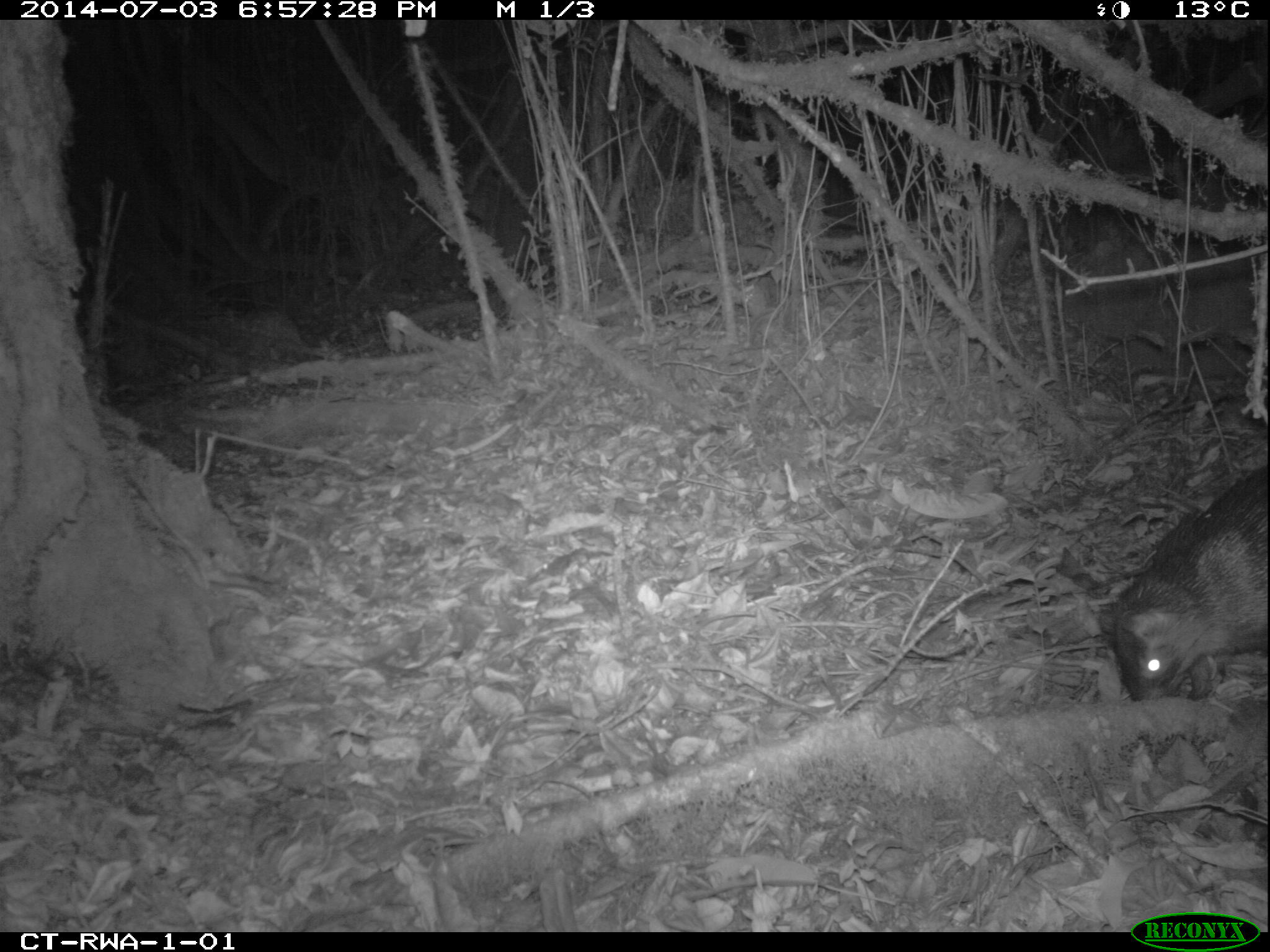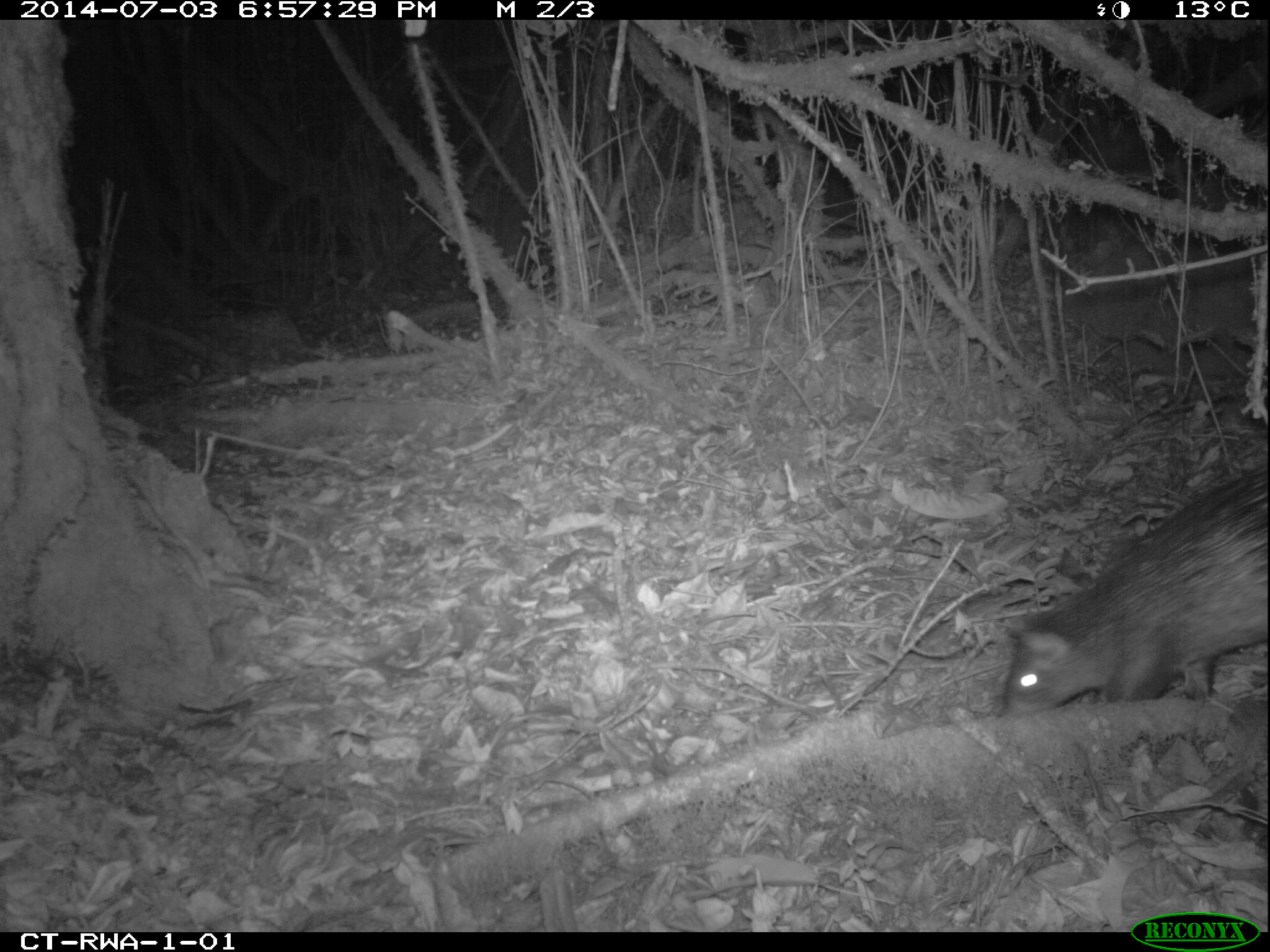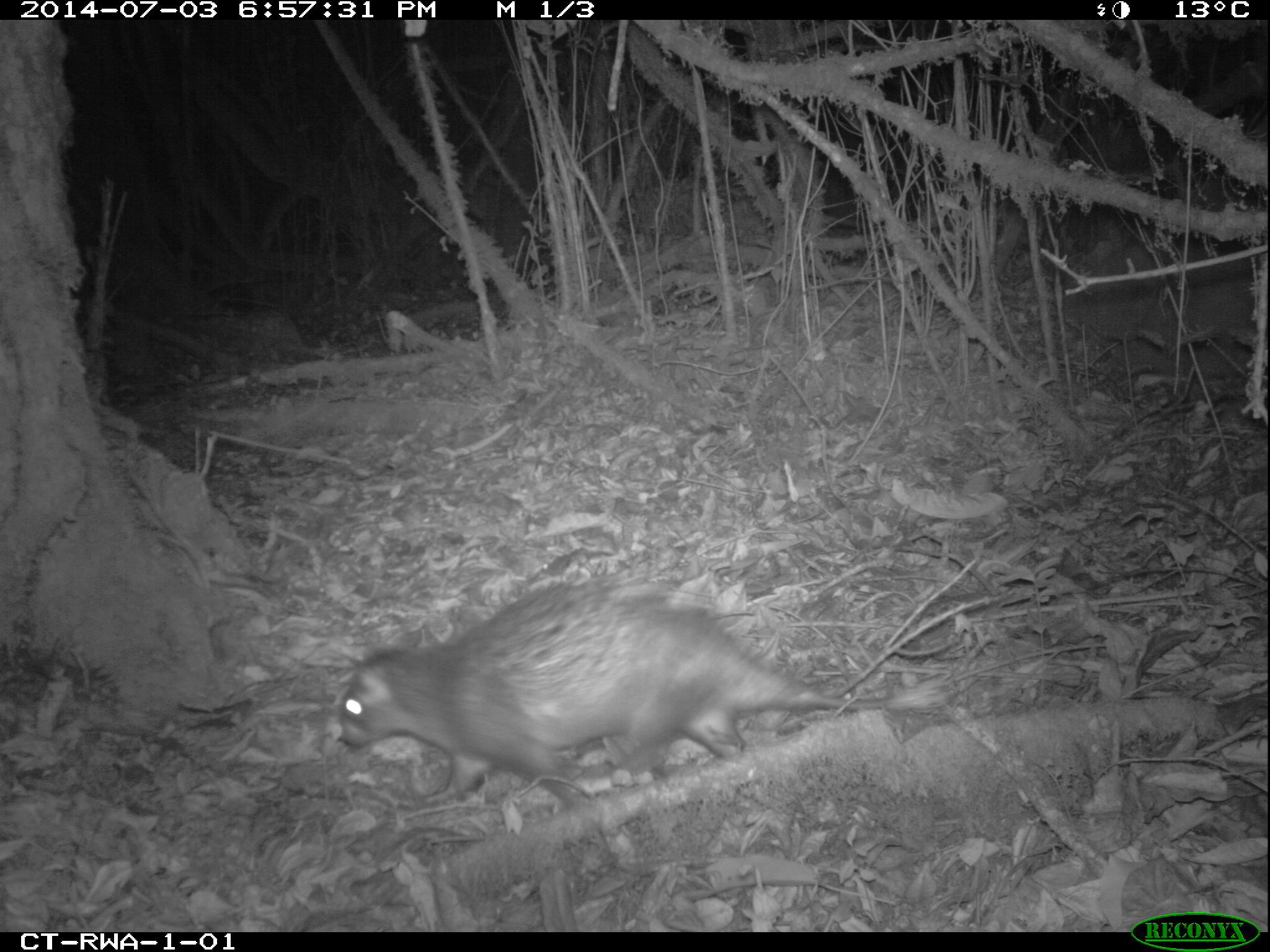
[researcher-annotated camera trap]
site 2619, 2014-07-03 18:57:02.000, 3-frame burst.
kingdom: Animalia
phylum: Chordata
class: Mammalia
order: Rodentia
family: Hystricidae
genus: Atherurus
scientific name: Atherurus africanus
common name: african brush-tailed porcupine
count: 1